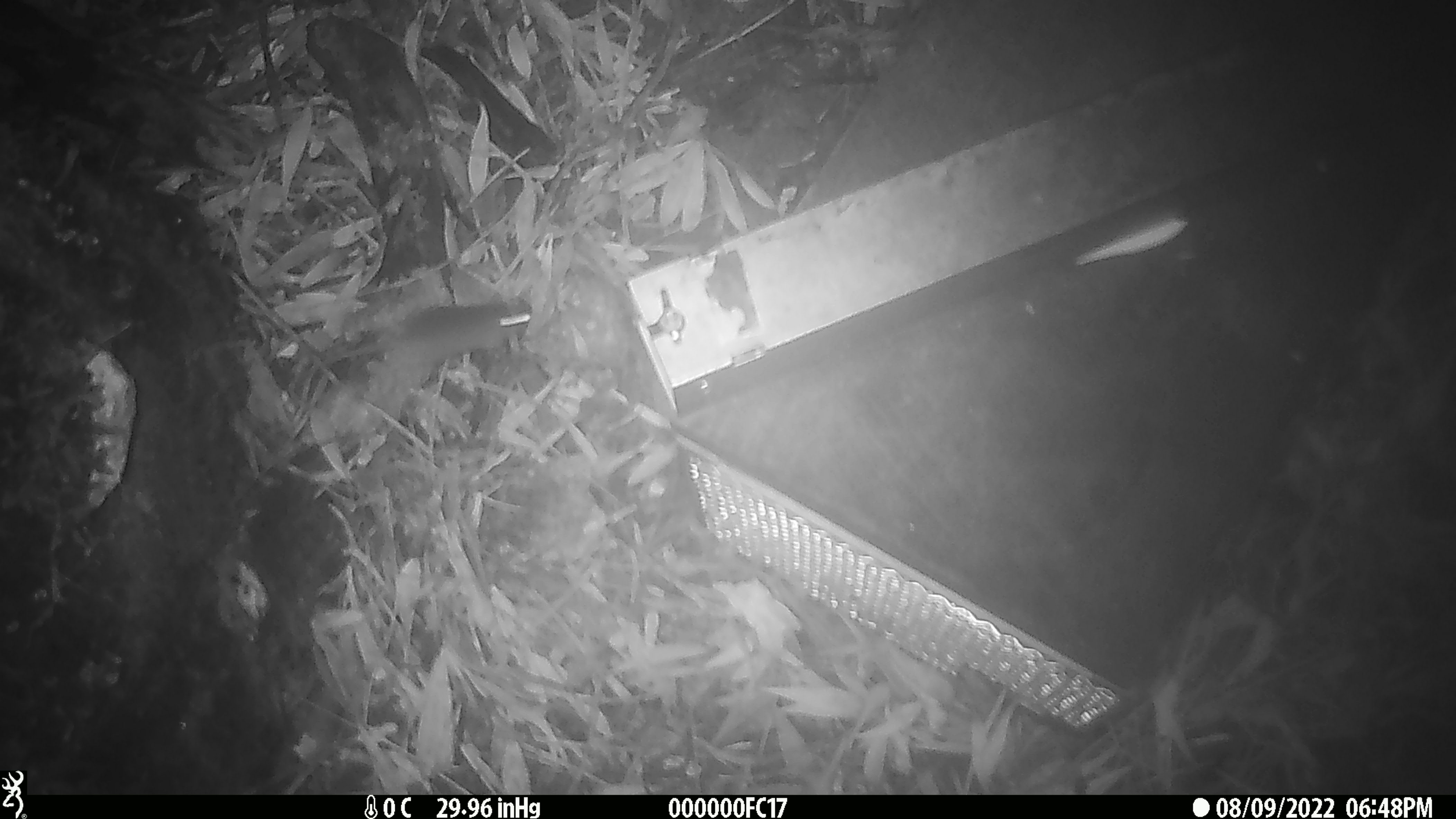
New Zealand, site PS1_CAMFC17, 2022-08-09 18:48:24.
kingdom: Animalia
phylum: Chordata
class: Mammalia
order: Rodentia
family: Muridae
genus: Mus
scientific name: Mus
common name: mouse